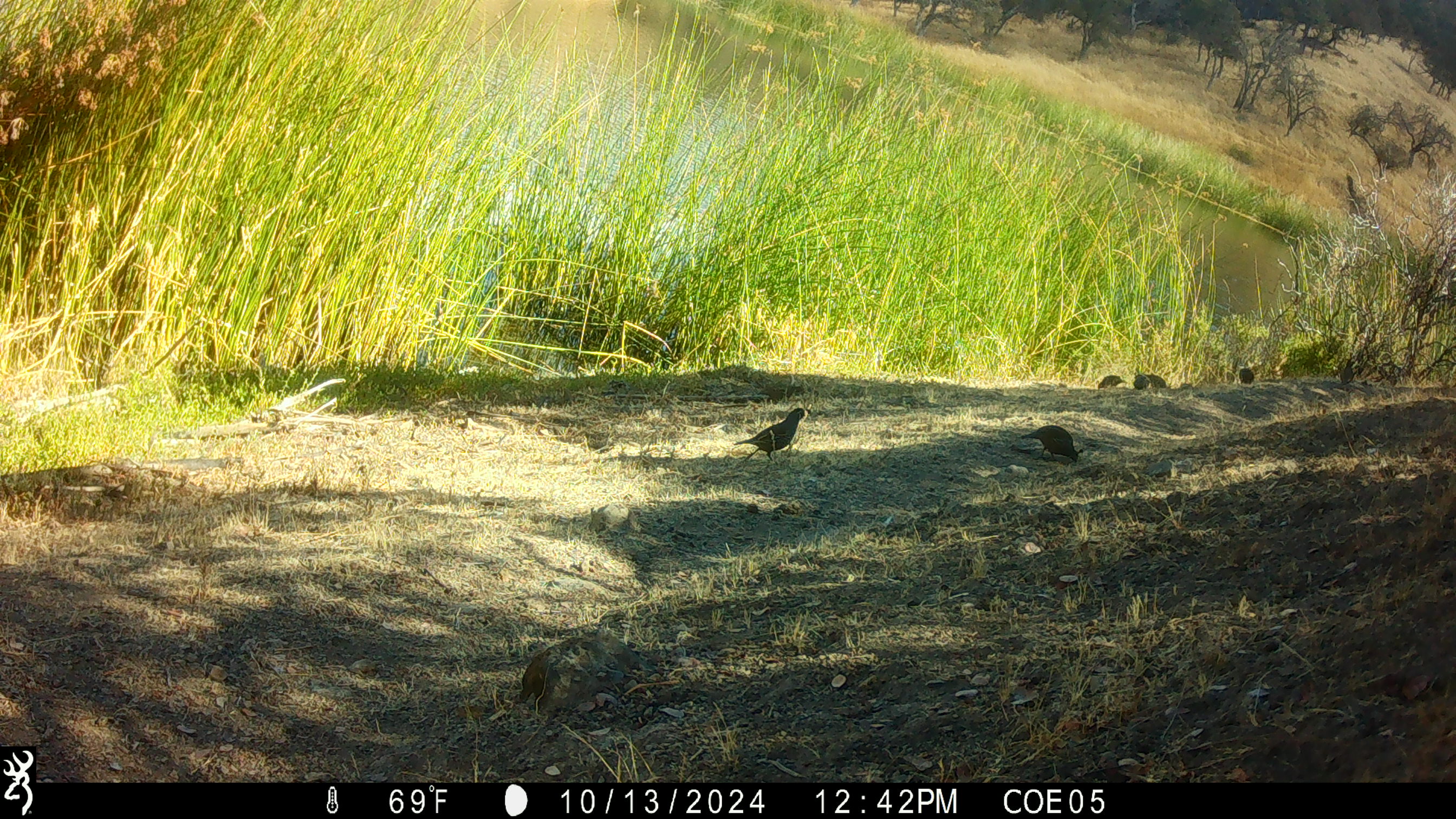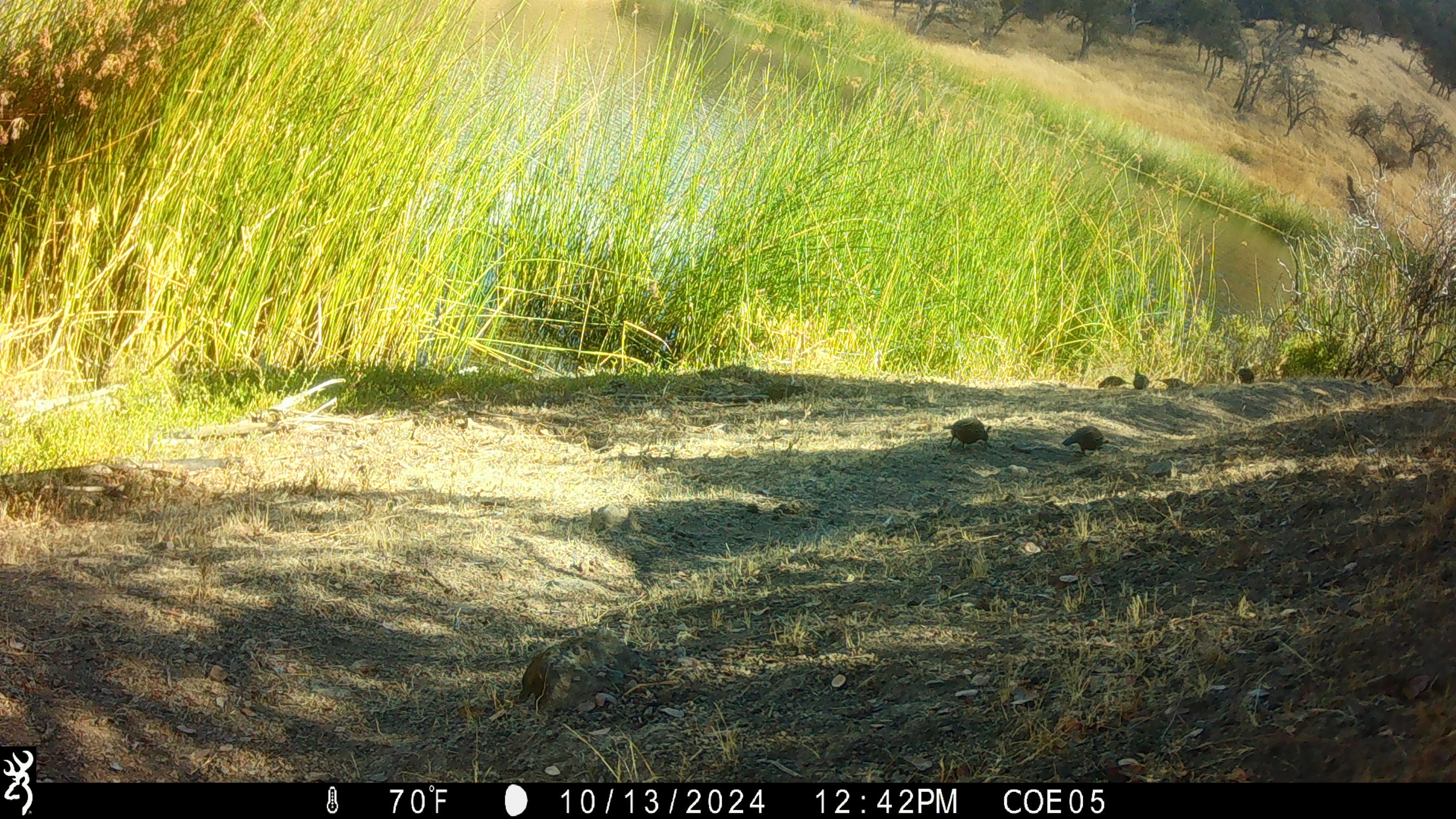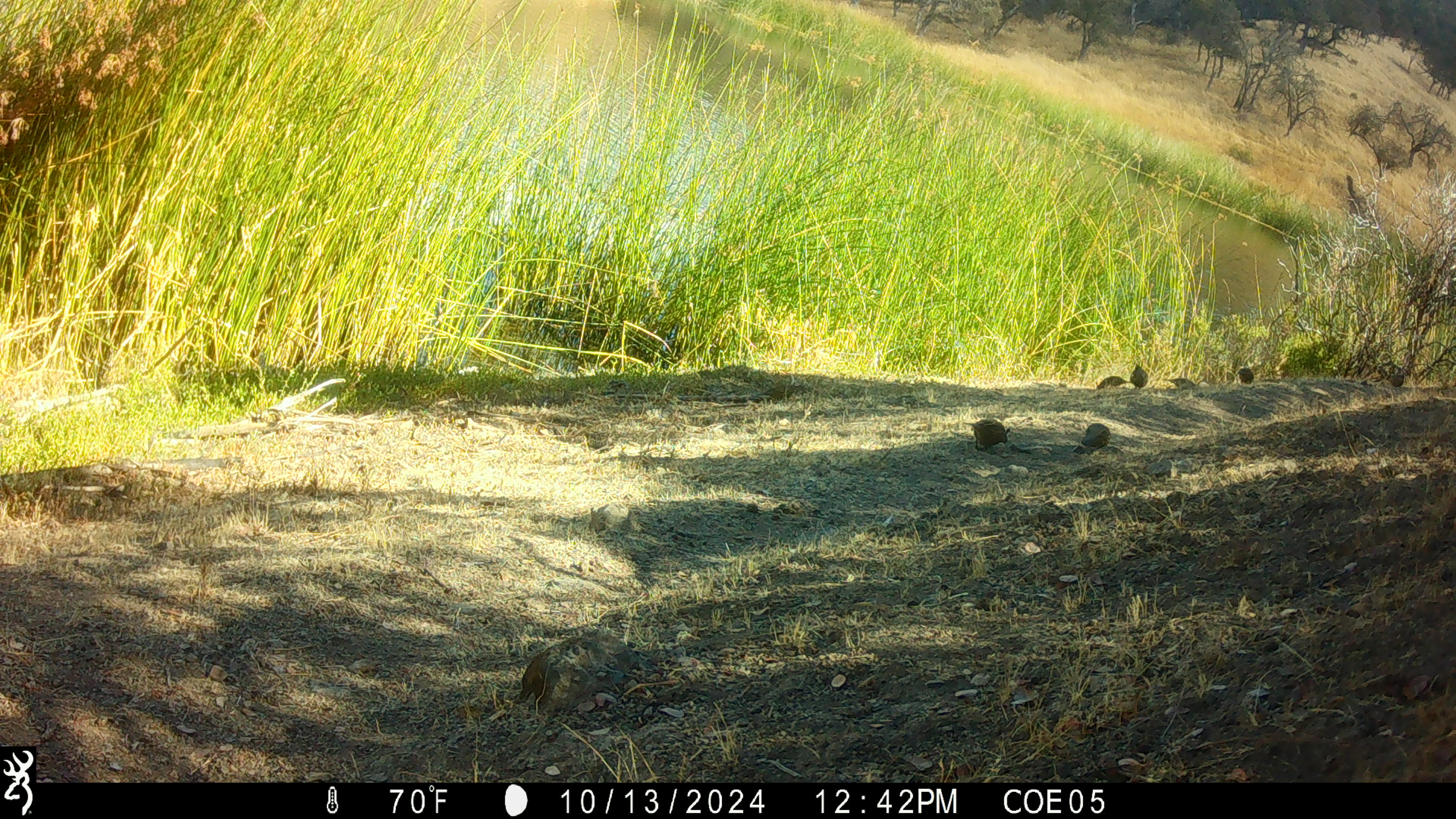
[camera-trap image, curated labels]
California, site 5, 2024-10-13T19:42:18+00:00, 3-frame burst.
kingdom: Animalia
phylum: Chordata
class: Aves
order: Galliformes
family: Odontophoridae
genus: Callipepla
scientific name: Callipepla californica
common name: california quail